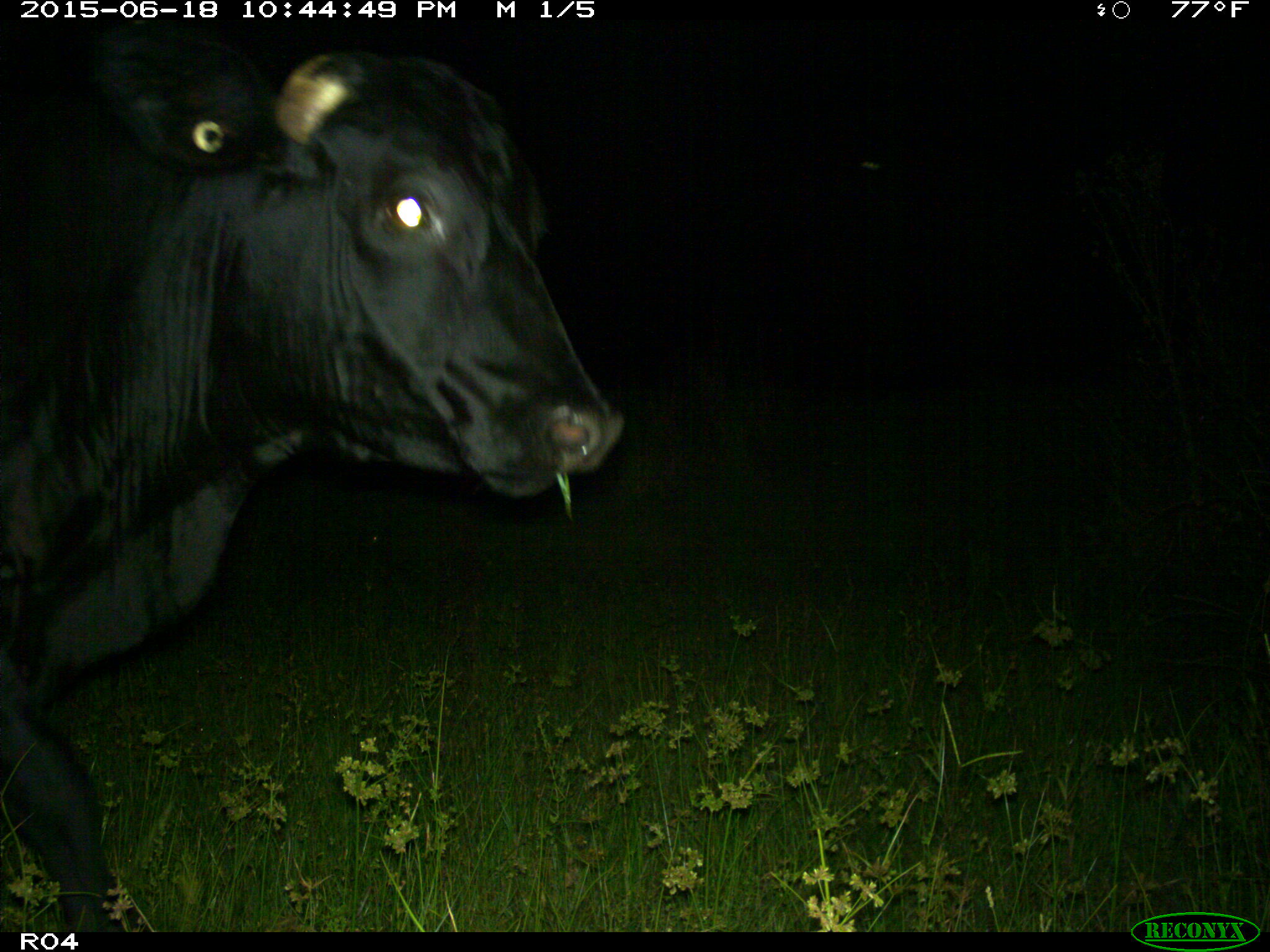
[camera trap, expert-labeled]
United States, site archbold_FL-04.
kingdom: Animalia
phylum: Chordata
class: Mammalia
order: Artiodactyla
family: Bovidae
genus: Bos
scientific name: Bos taurus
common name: domestic cow